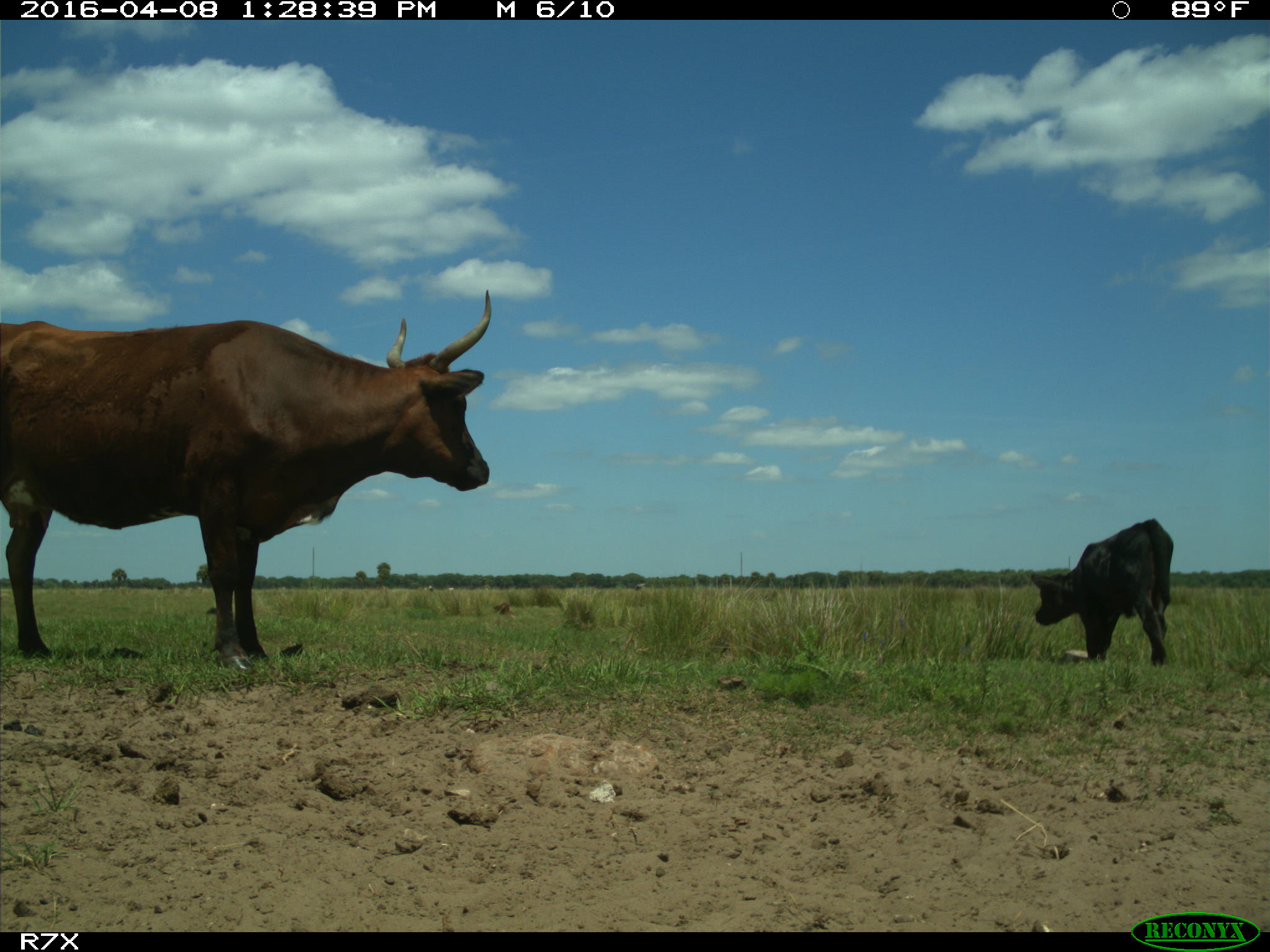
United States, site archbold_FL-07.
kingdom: Animalia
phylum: Chordata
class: Mammalia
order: Artiodactyla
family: Bovidae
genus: Bos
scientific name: Bos taurus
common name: domestic cow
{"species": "Bos taurus (domestic cow)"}